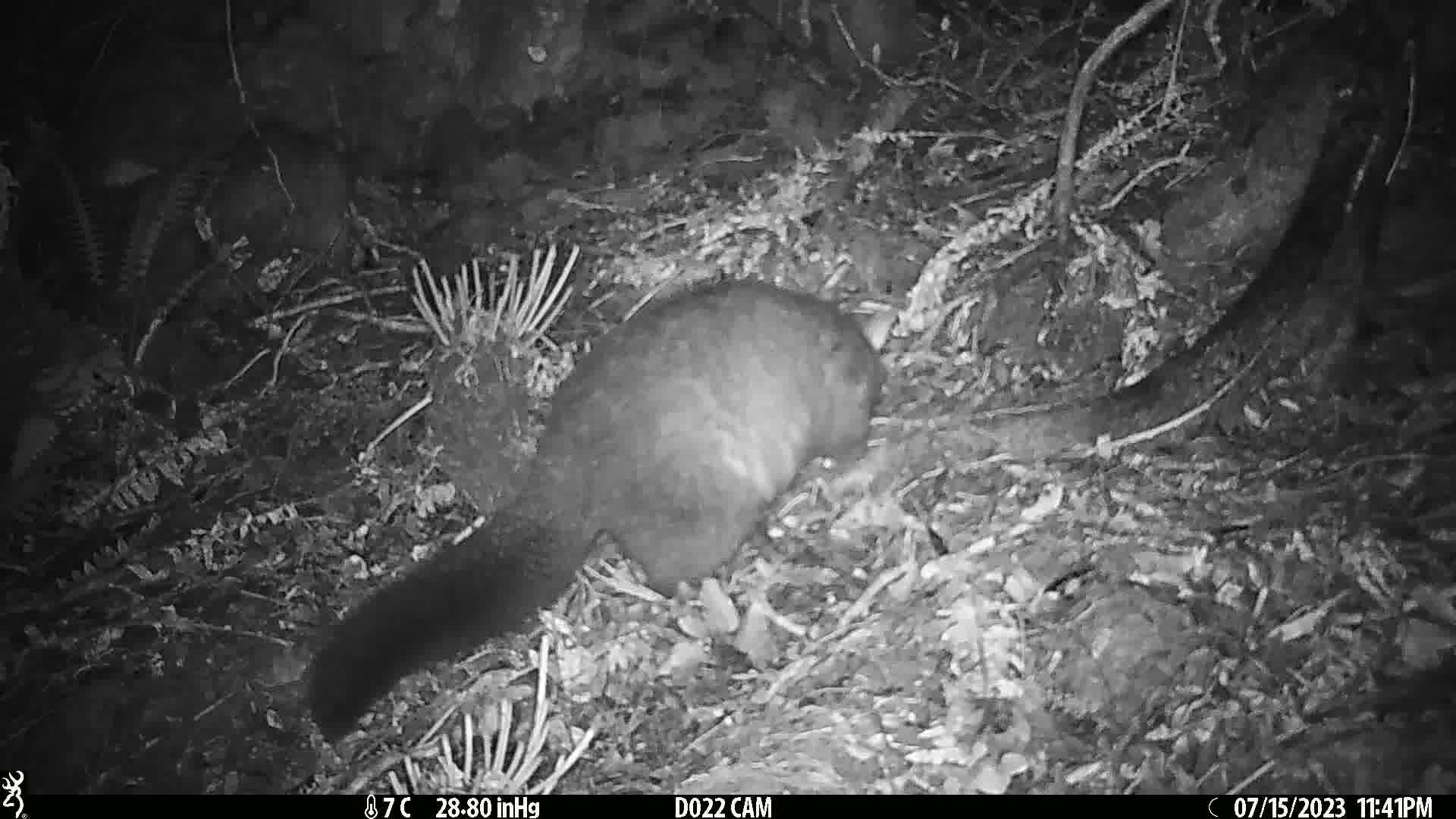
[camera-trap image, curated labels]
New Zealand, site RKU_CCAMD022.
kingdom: Animalia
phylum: Chordata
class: Mammalia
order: Diprotodontia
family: Phalangeridae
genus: Trichosurus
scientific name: Trichosurus vulpecula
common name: common brushtail possum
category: possum